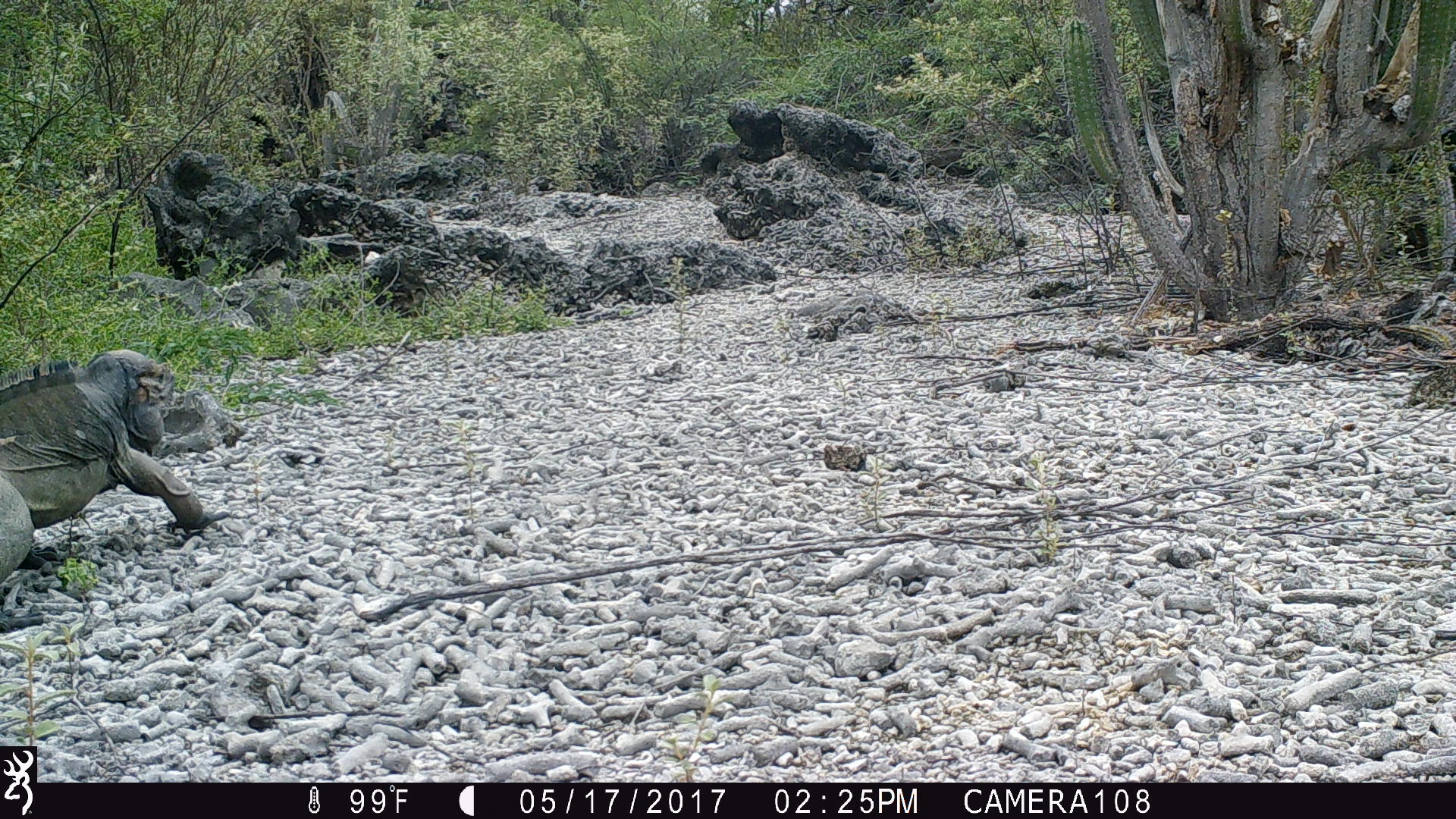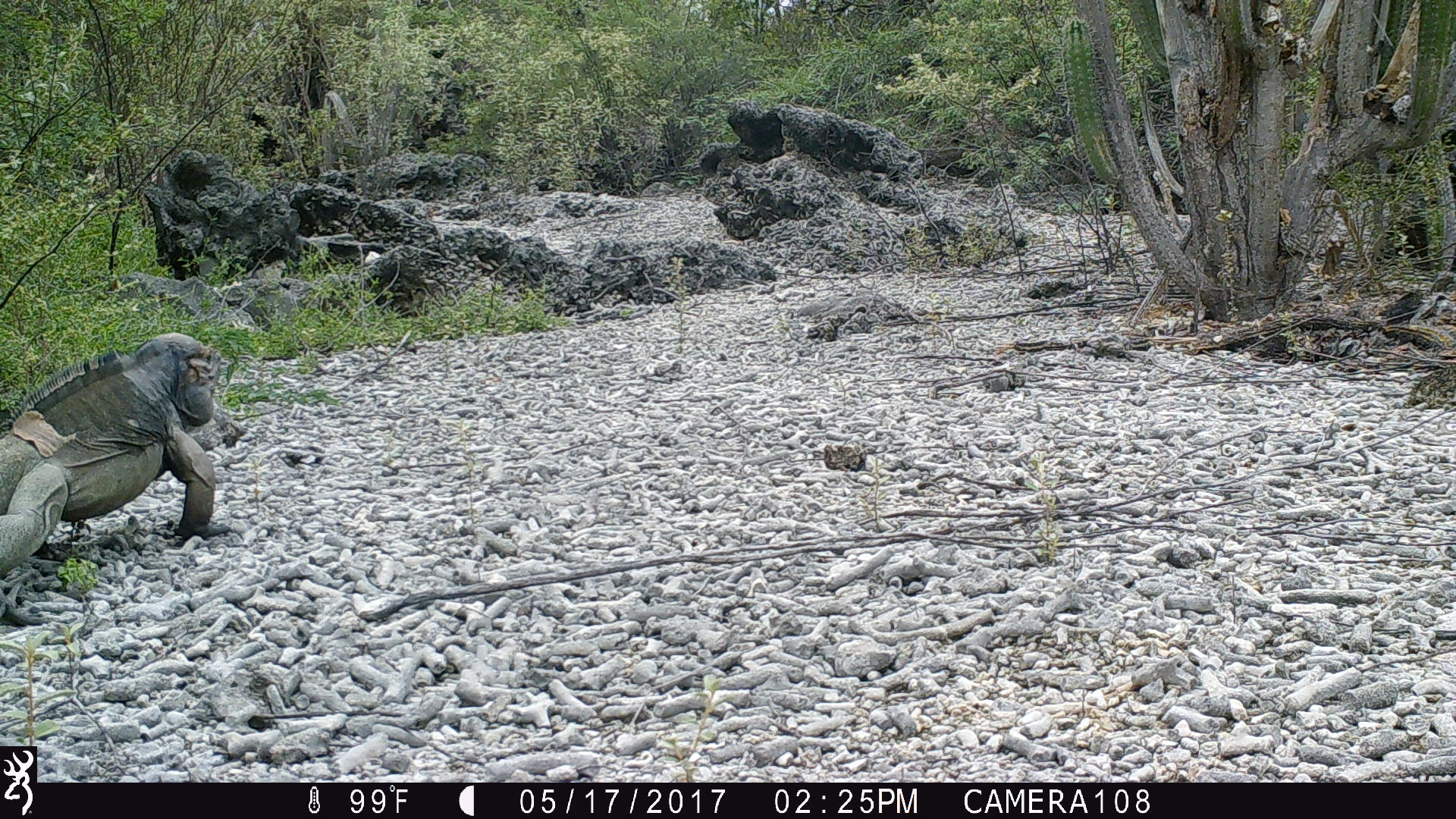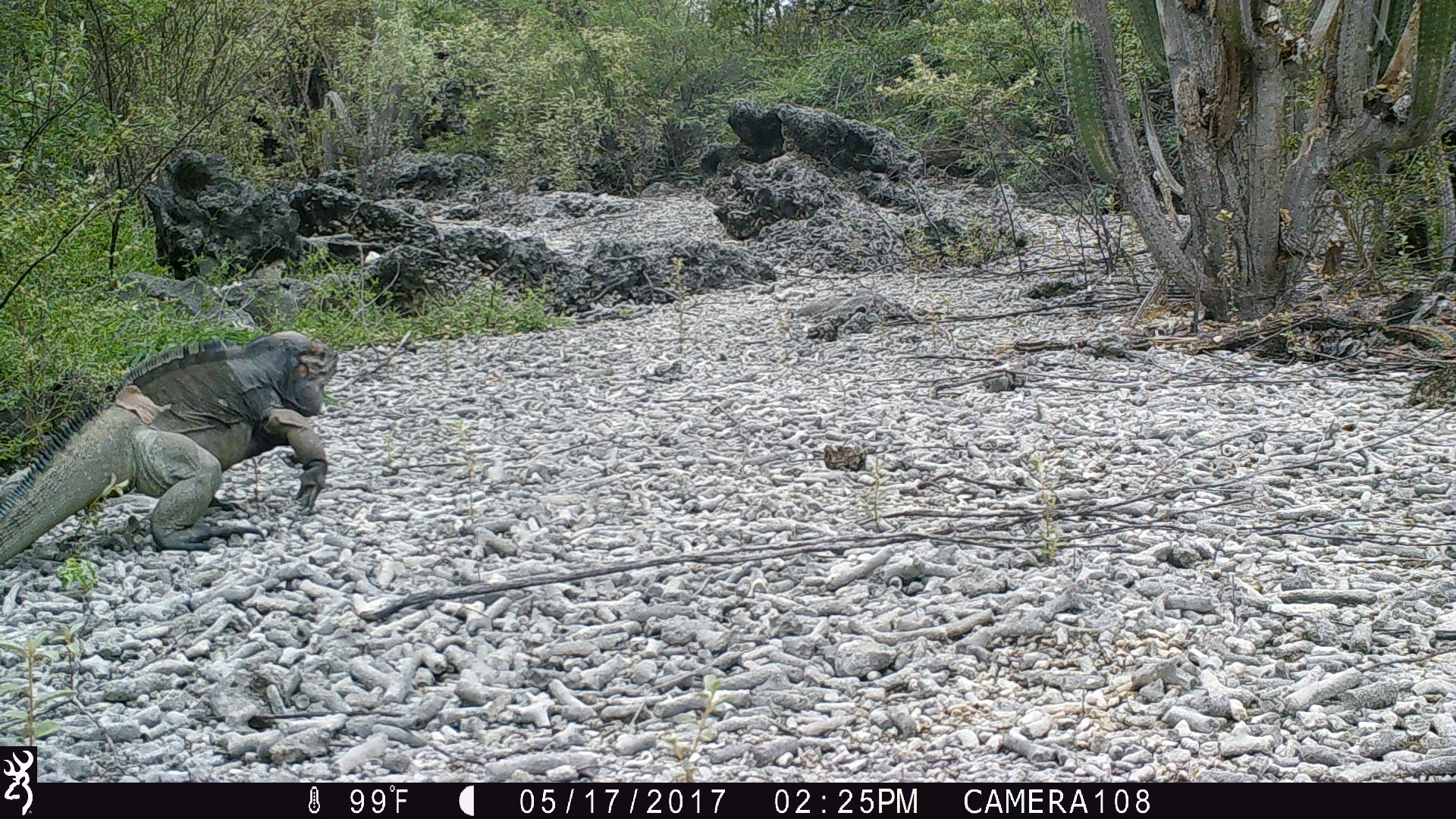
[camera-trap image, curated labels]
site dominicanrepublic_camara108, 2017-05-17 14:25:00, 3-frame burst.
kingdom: Animalia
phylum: Chordata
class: Reptilia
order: Squamata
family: Iguanidae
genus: Iguana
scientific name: Iguana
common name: typical iguanas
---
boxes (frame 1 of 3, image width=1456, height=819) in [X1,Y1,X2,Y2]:
iguana: [1,346,214,599]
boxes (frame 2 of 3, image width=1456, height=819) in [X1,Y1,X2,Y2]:
iguana: [0,336,224,577]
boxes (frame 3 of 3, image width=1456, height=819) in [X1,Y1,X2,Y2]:
iguana: [0,329,338,567]